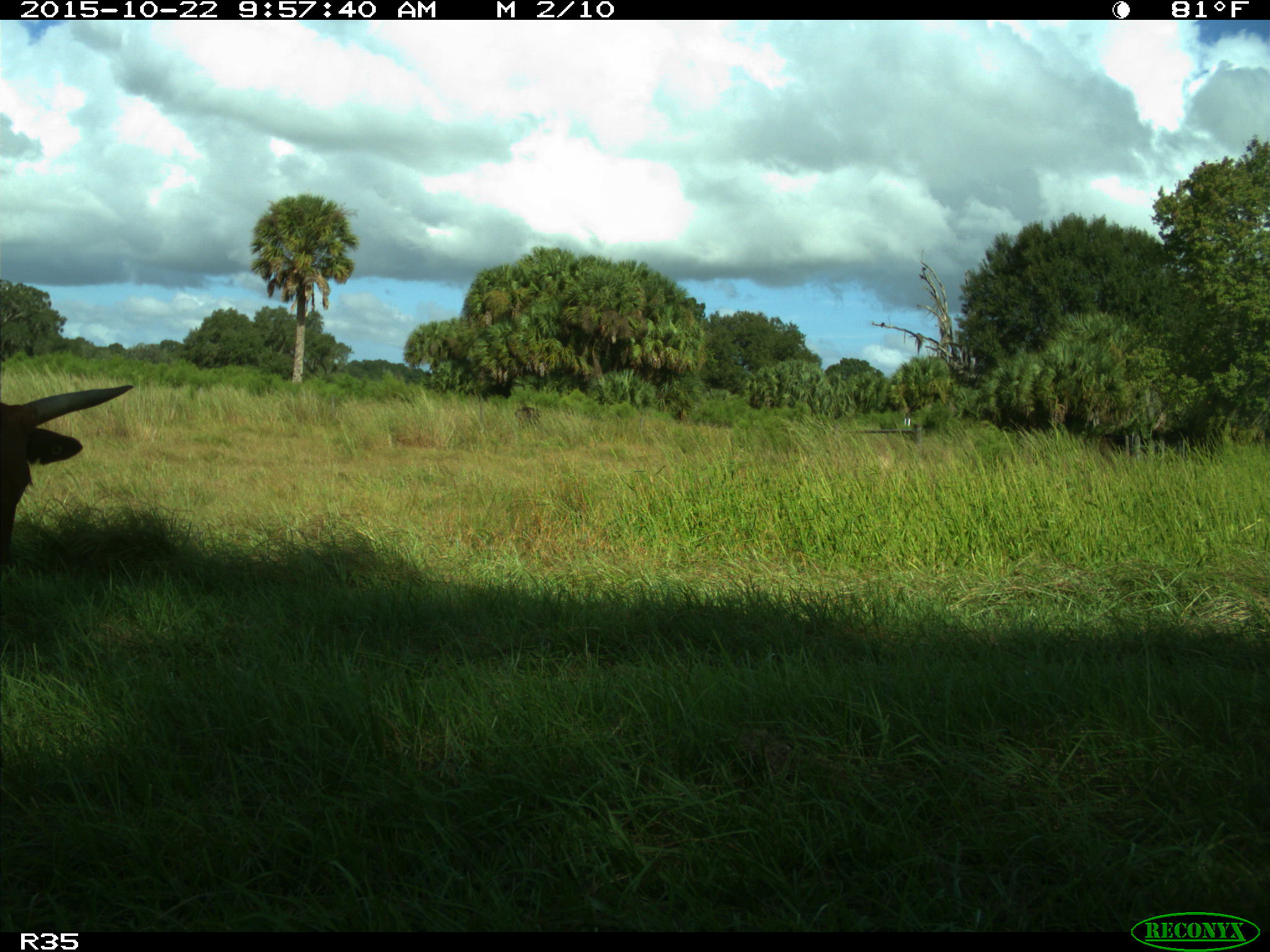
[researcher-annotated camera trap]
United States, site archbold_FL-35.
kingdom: Animalia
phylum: Chordata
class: Mammalia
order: Artiodactyla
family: Bovidae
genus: Bos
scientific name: Bos taurus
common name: domestic cow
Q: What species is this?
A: Bos taurus (domestic cow).